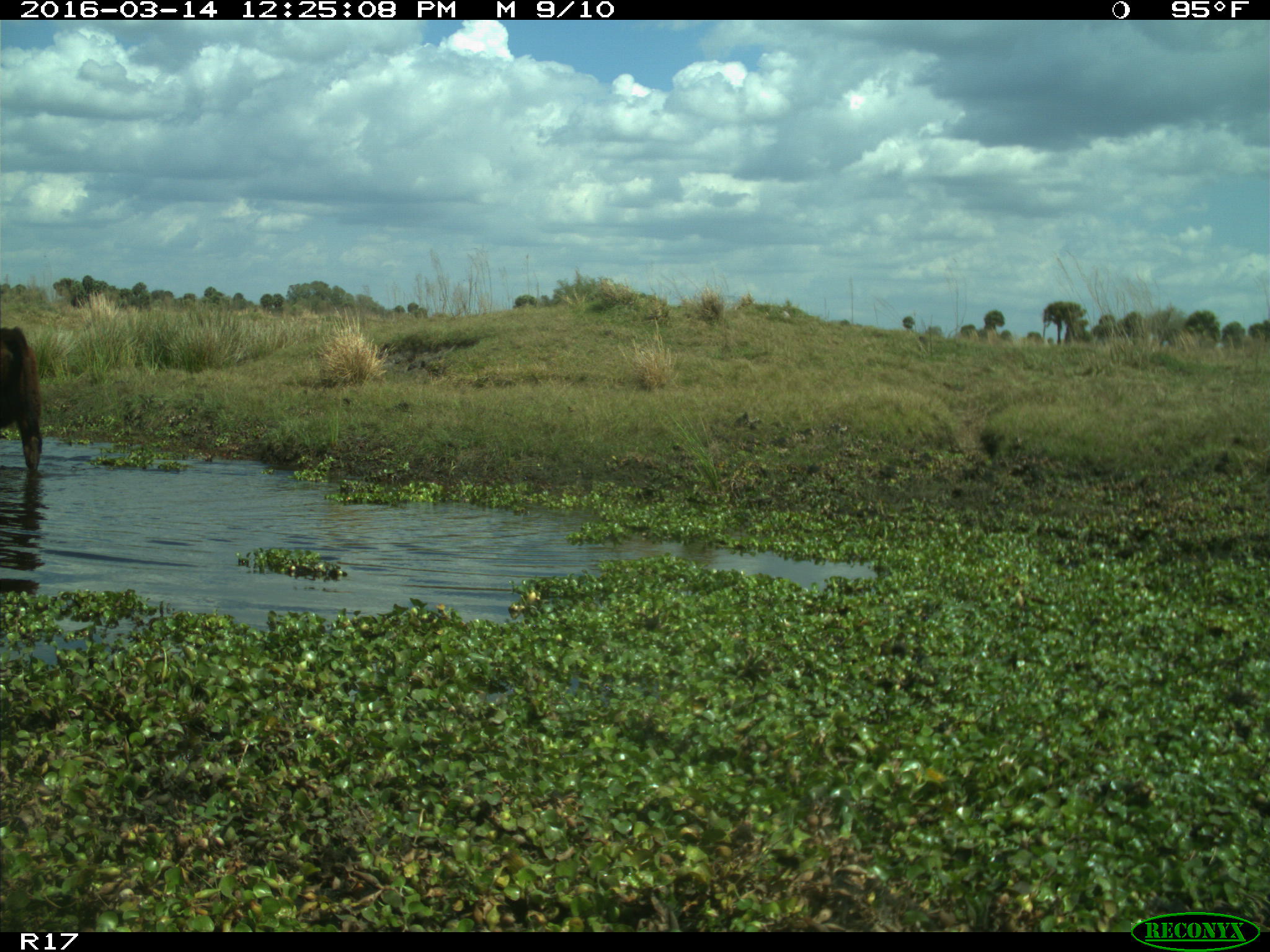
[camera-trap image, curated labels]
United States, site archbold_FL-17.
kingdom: Animalia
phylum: Chordata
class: Mammalia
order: Artiodactyla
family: Bovidae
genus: Bos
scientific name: Bos taurus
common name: domestic cow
Bos taurus (domestic cow).